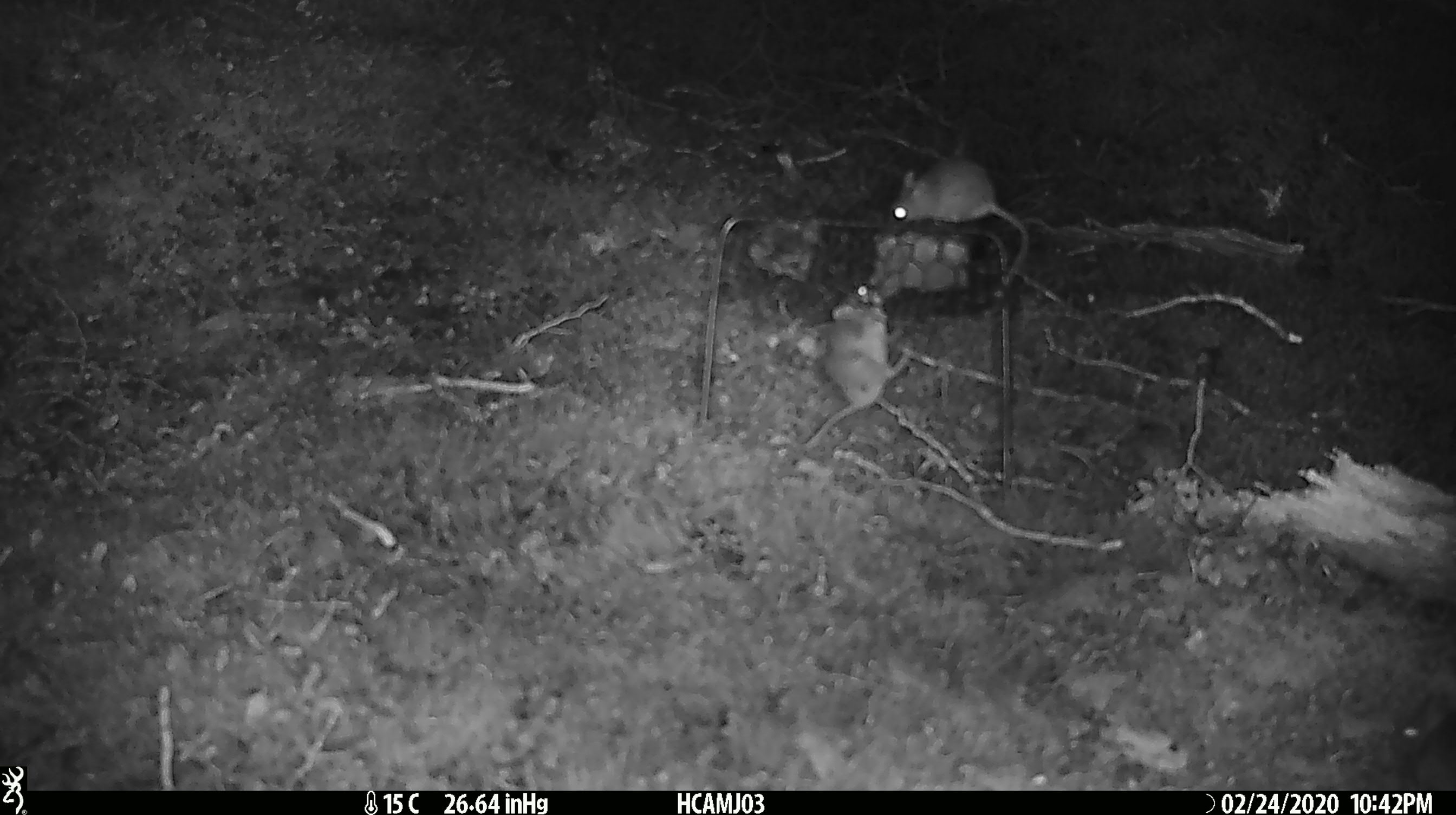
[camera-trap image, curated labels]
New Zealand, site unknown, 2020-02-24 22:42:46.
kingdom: Animalia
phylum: Chordata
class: Mammalia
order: Rodentia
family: Muridae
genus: Mus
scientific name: Mus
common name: mouse